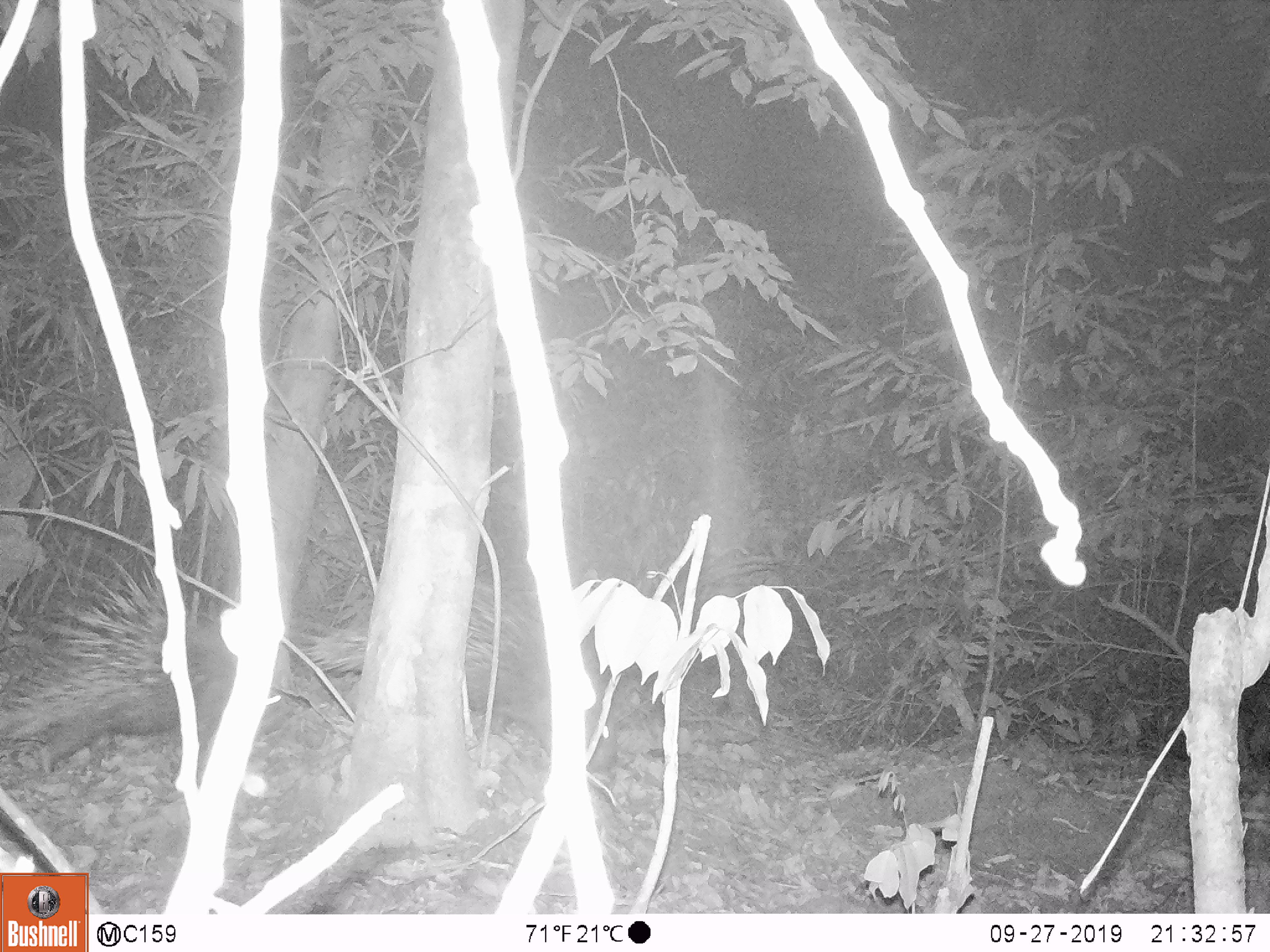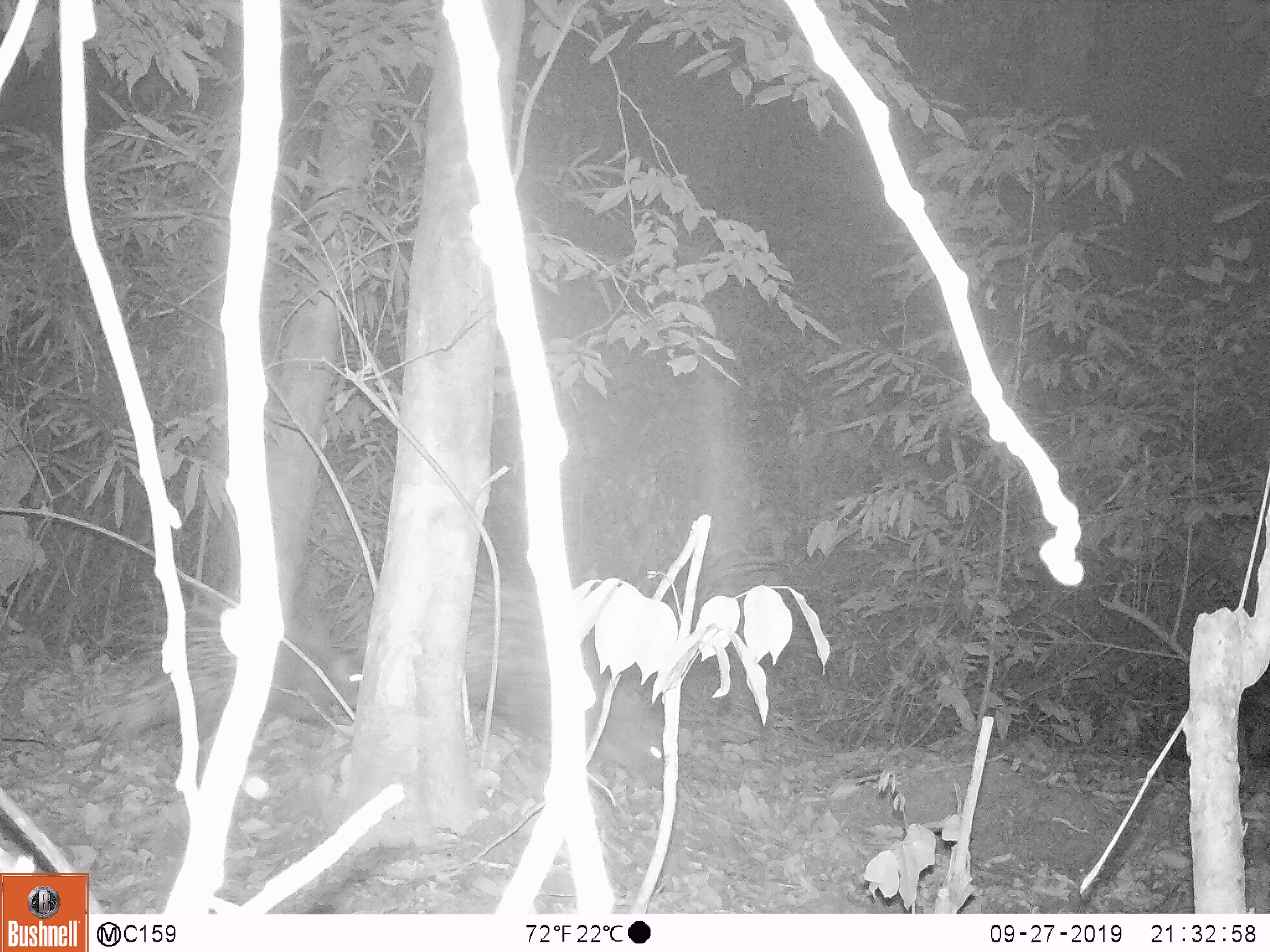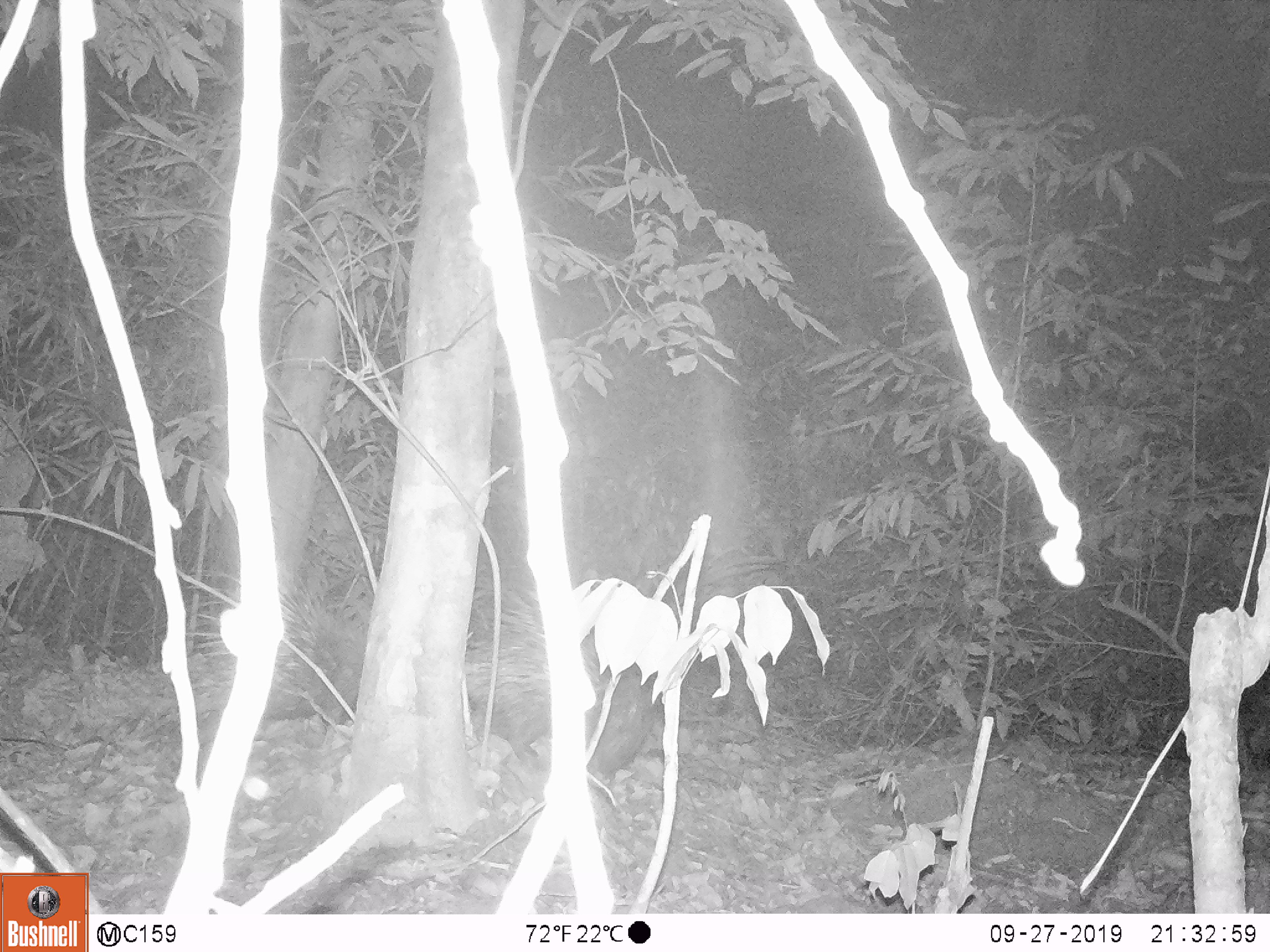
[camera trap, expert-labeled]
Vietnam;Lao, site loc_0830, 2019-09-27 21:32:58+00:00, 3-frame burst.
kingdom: Animalia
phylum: Chordata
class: Mammalia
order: Rodentia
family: Hystricidae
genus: Hystrix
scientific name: Hystrix brachyura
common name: malayan porcupine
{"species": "malayan porcupine (Hystrix brachyura)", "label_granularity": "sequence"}